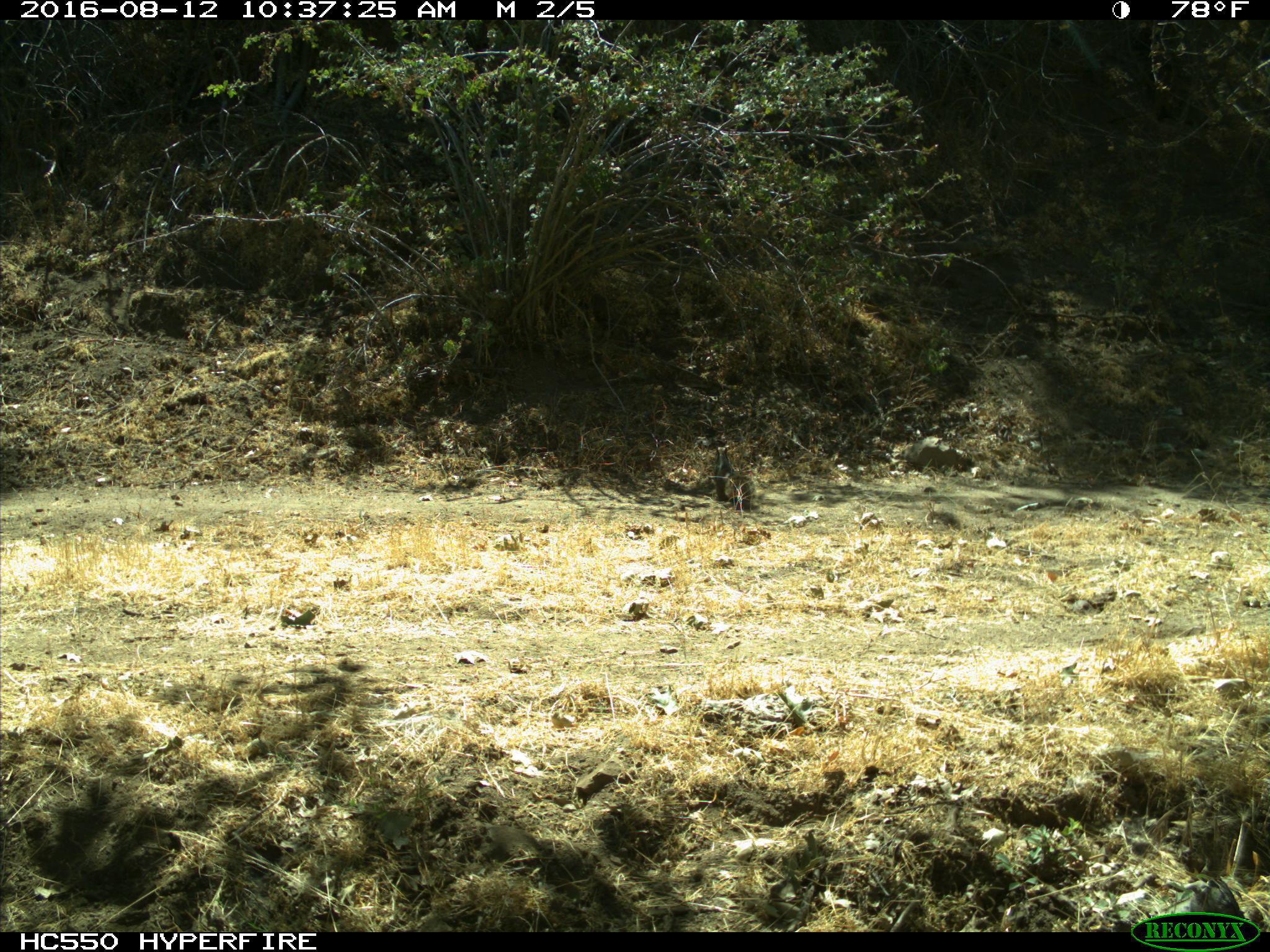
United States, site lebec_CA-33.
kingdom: Animalia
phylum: Chordata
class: Mammalia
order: Rodentia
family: Sciuridae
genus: Otospermophilus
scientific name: Otospermophilus beecheyi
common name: california ground squirrel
Otospermophilus beecheyi (california ground squirrel).